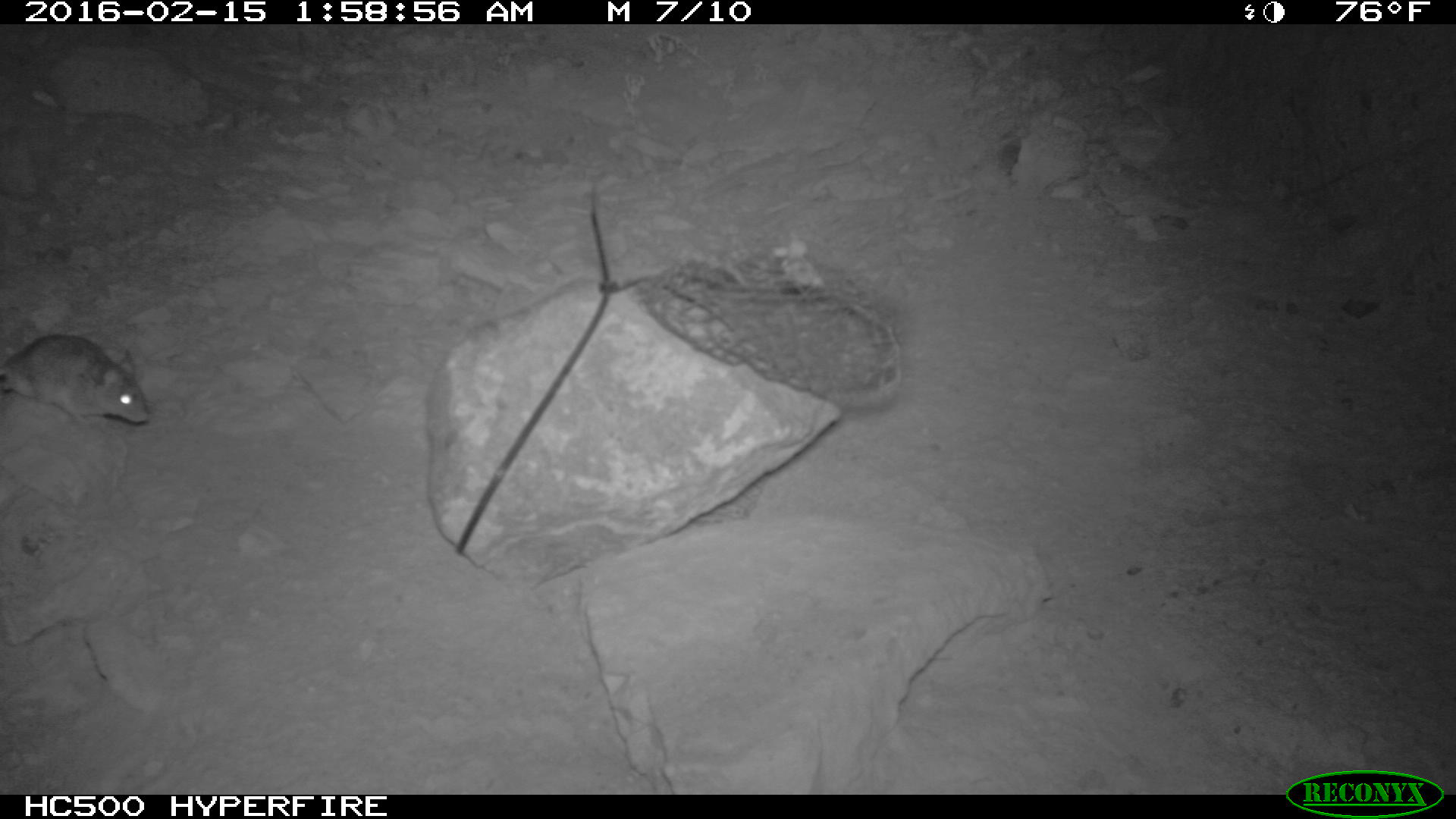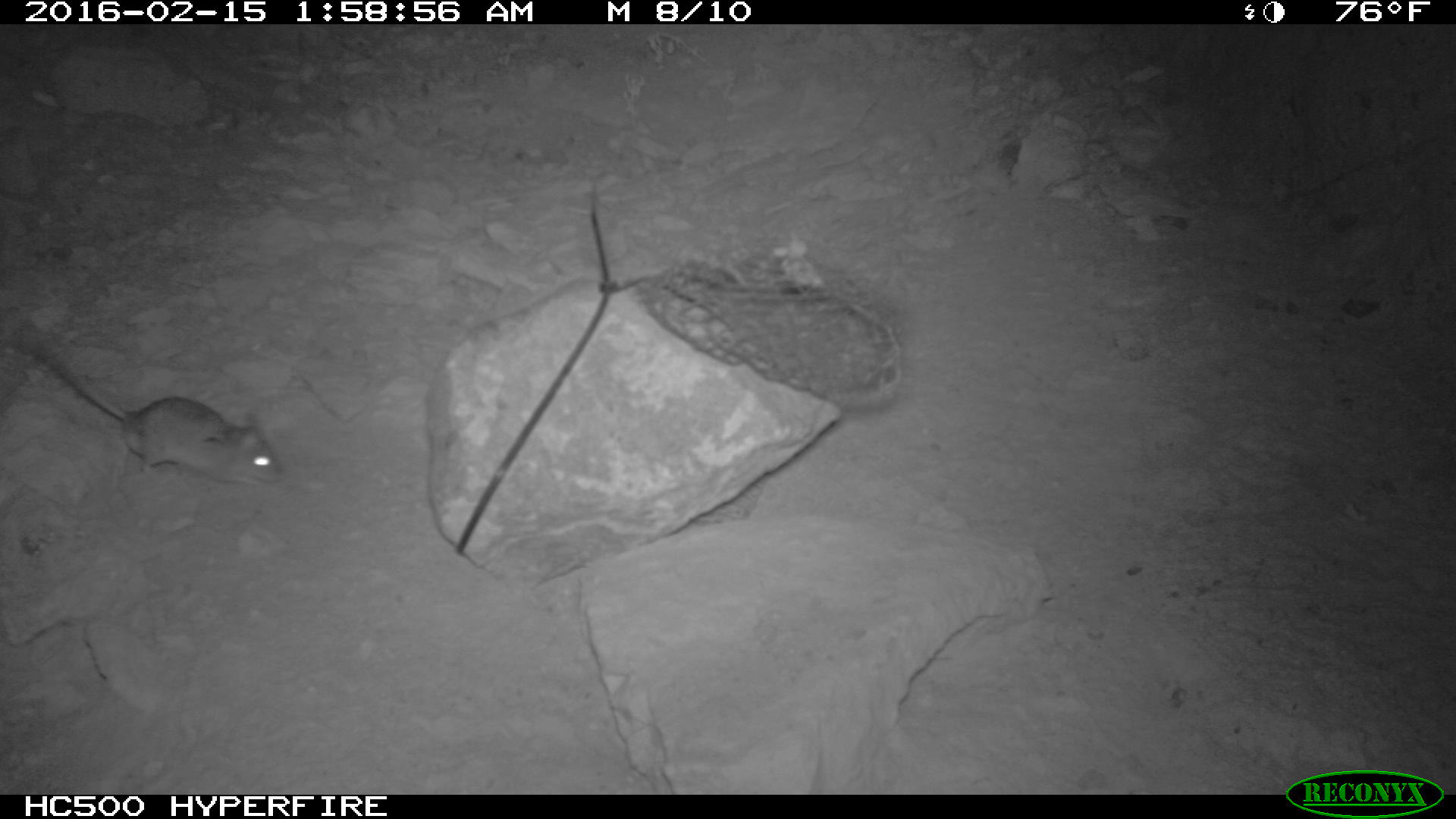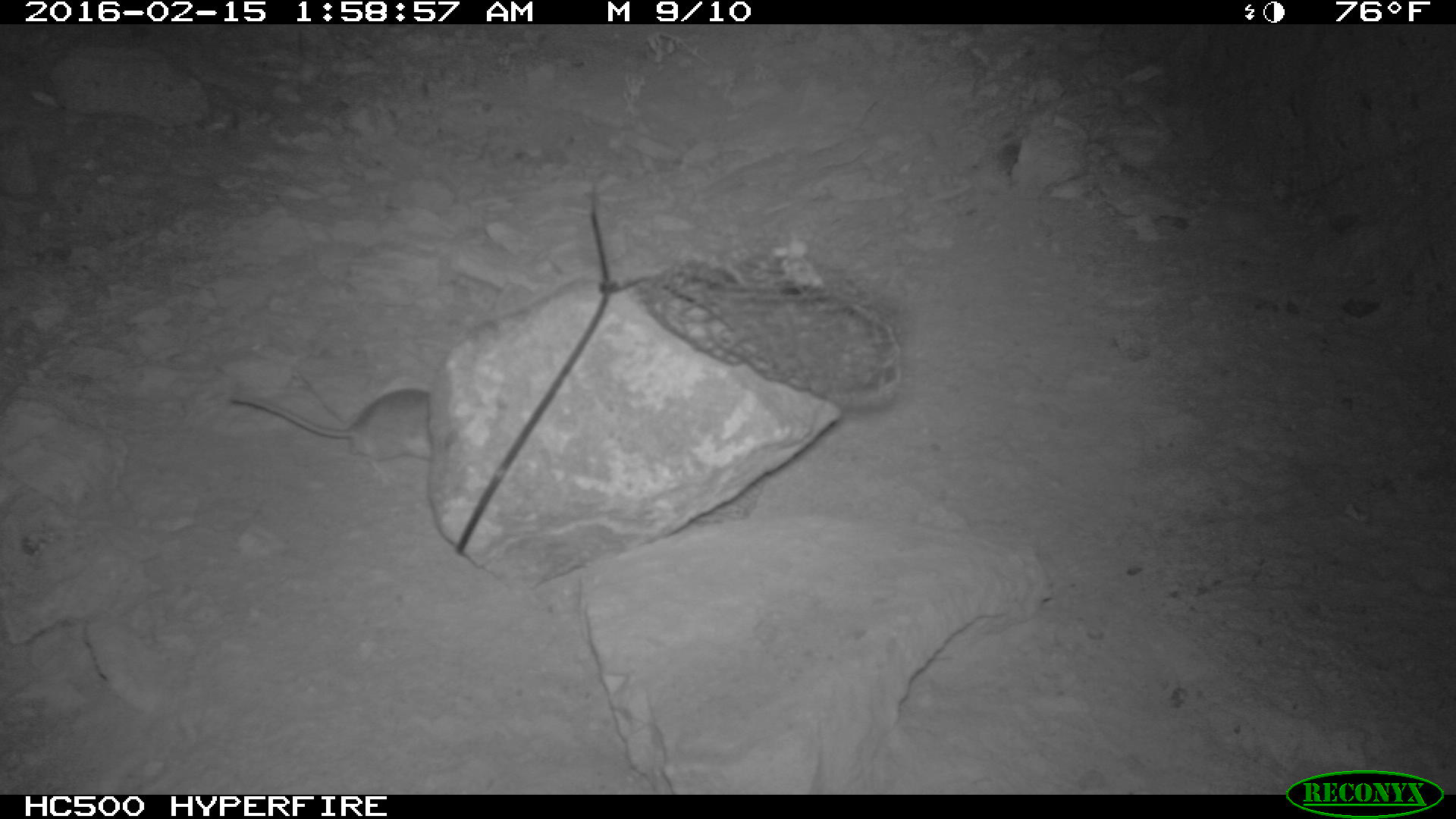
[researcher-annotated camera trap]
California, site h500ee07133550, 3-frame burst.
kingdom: Animalia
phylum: Chordata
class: Mammalia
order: Rodentia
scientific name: Rodentia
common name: rodent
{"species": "rodent (Rodentia)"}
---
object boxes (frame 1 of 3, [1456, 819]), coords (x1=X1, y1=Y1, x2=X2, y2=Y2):
rodent: (x1=0, y1=334, x2=149, y2=425)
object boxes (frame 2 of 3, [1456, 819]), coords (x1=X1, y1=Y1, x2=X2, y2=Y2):
rodent: (x1=9, y1=329, x2=284, y2=485)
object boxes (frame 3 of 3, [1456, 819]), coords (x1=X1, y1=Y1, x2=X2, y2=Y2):
rodent: (x1=228, y1=386, x2=433, y2=463)